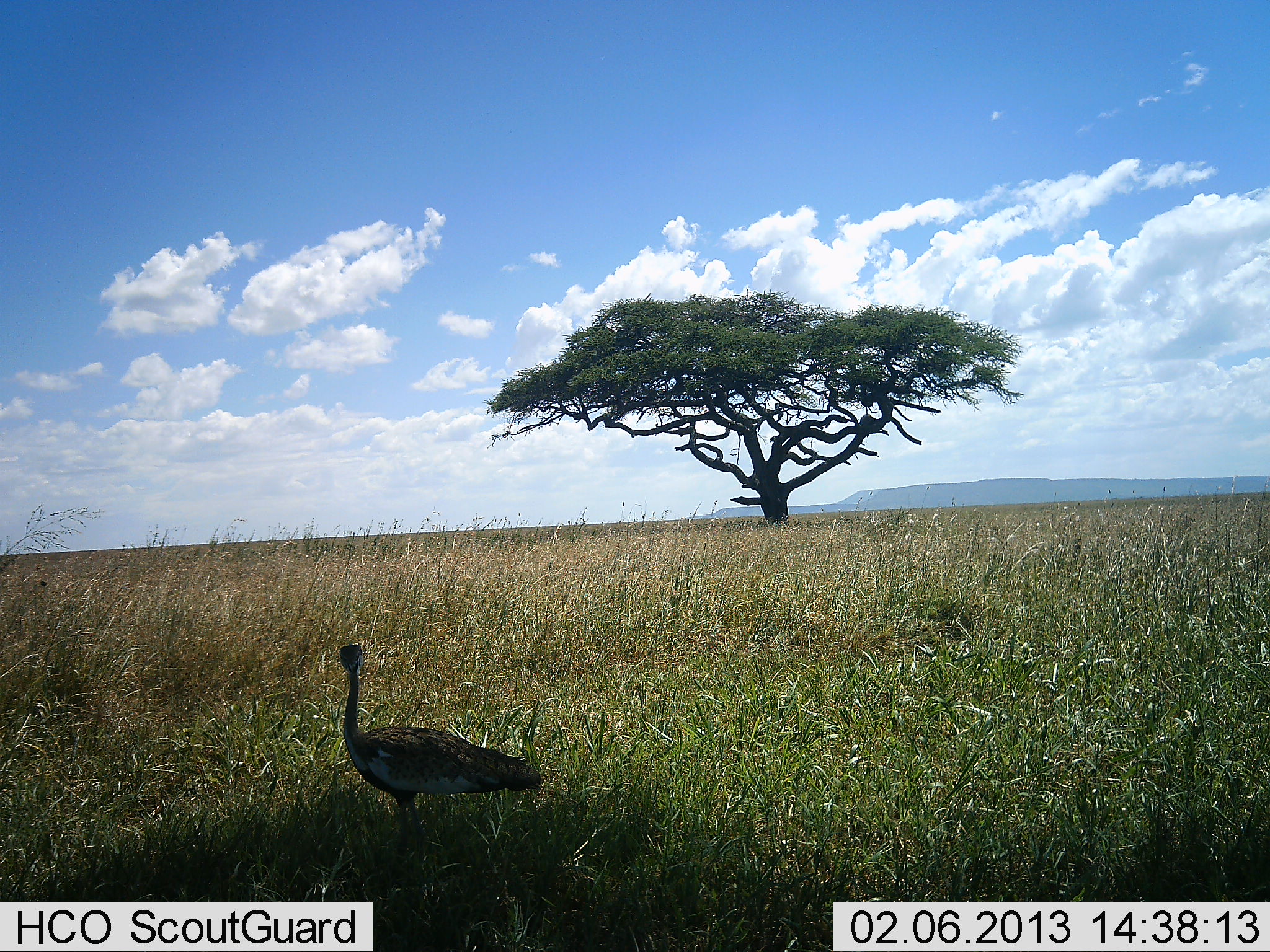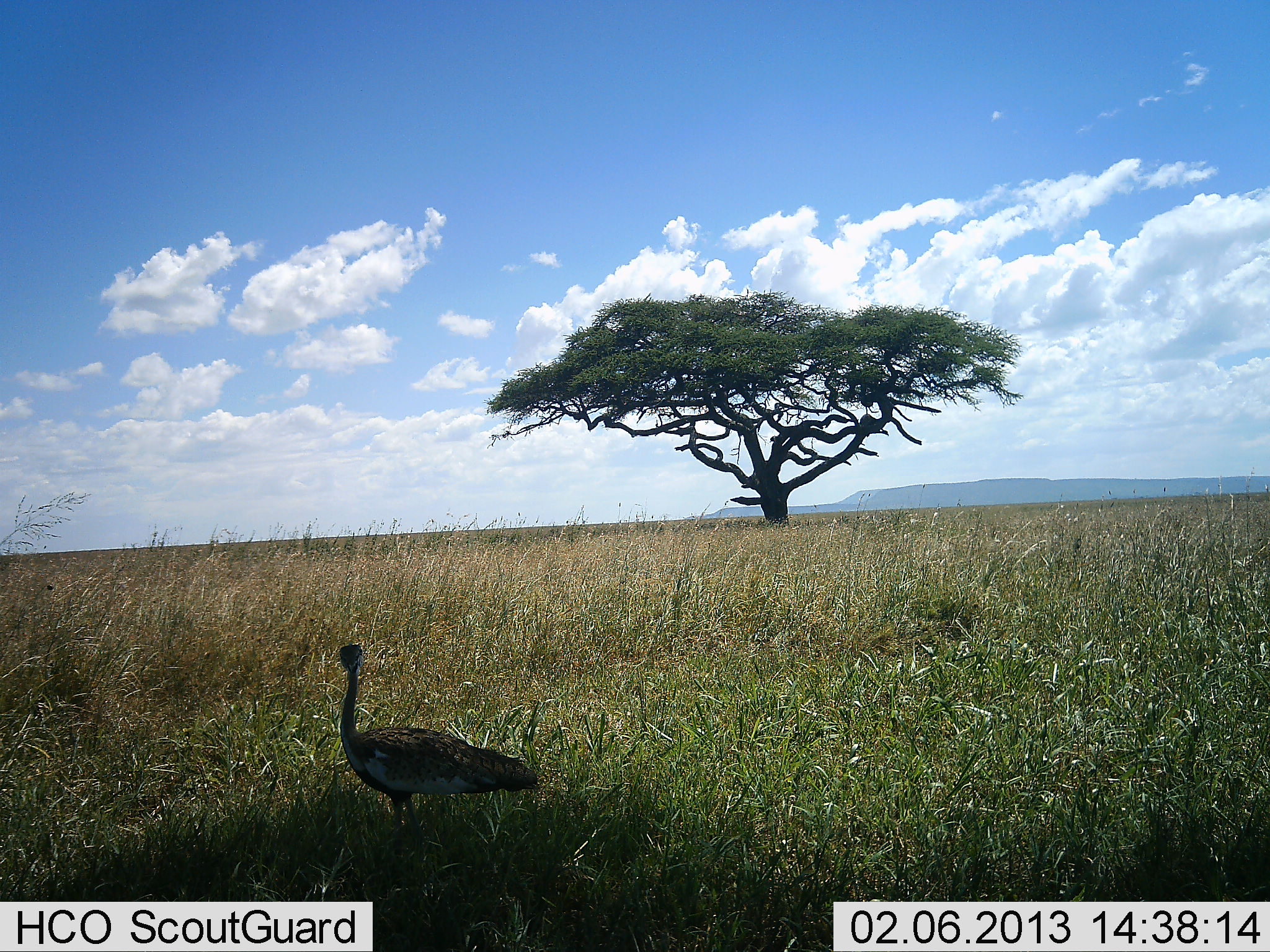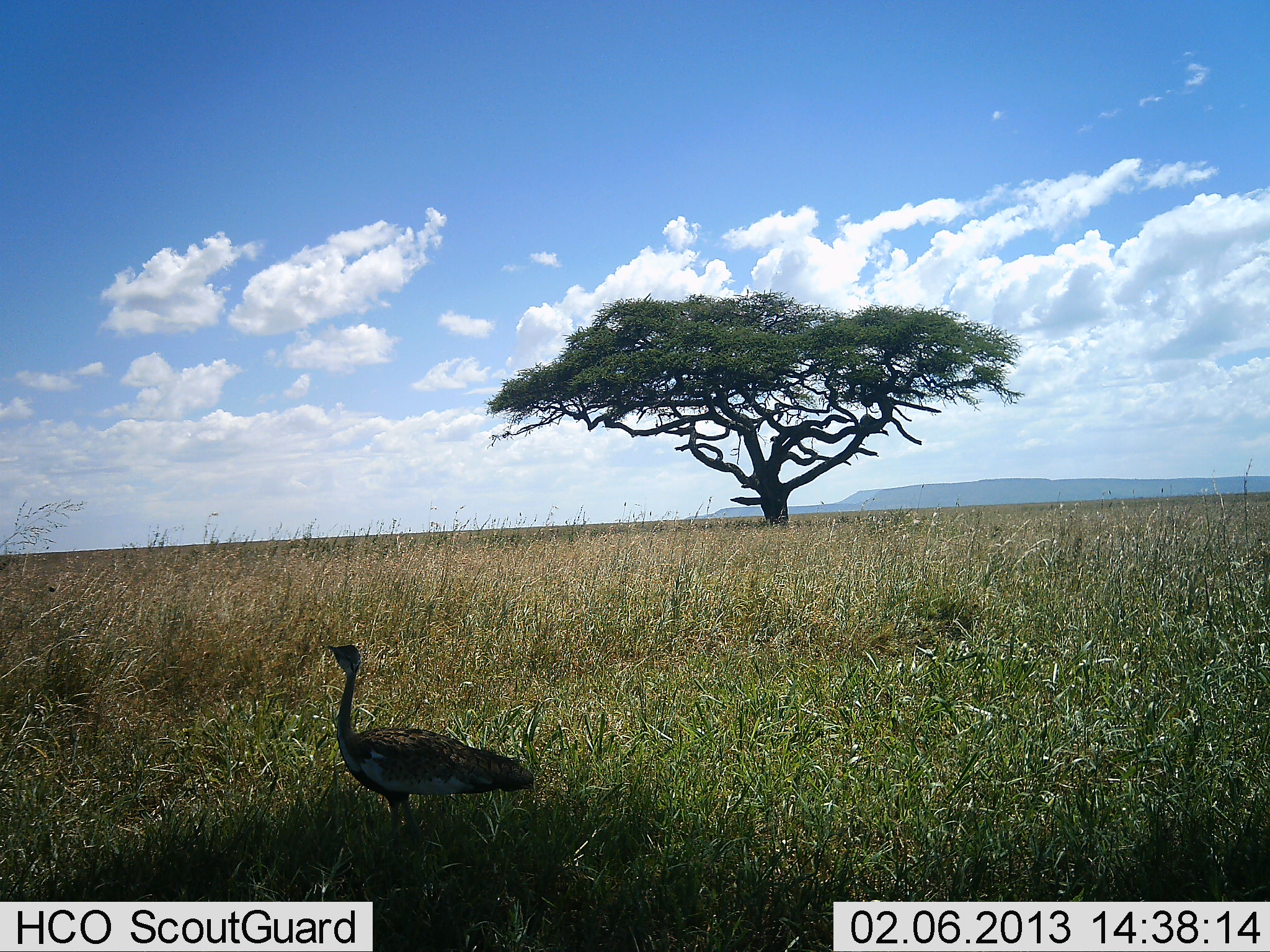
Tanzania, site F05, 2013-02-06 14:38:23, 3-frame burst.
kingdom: Animalia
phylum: Chordata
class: Aves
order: Otidiformes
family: Otididae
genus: Ardeotis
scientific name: Ardeotis kori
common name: kori bustard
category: koribustard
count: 1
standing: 96%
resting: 0%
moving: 4%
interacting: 0%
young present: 0%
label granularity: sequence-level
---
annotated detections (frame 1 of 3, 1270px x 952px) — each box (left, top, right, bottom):
animal: (338, 643, 544, 862)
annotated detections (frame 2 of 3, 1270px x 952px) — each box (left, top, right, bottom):
animal: (338, 643, 544, 862)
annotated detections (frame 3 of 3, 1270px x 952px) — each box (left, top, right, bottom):
animal: (326, 644, 538, 862)